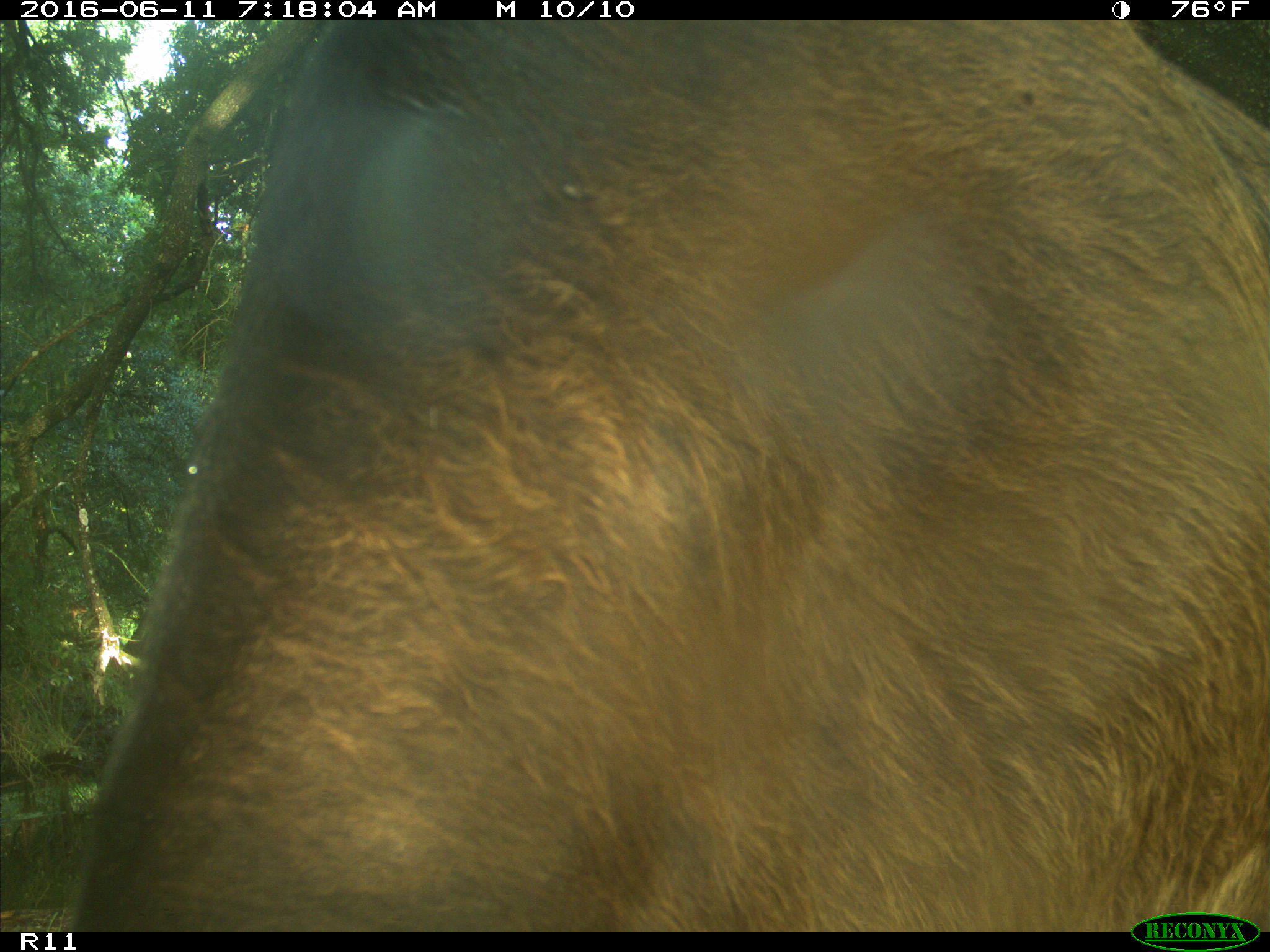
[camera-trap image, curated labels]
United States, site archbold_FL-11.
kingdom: Animalia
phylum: Chordata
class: Mammalia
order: Artiodactyla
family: Bovidae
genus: Bos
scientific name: Bos taurus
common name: domestic cow